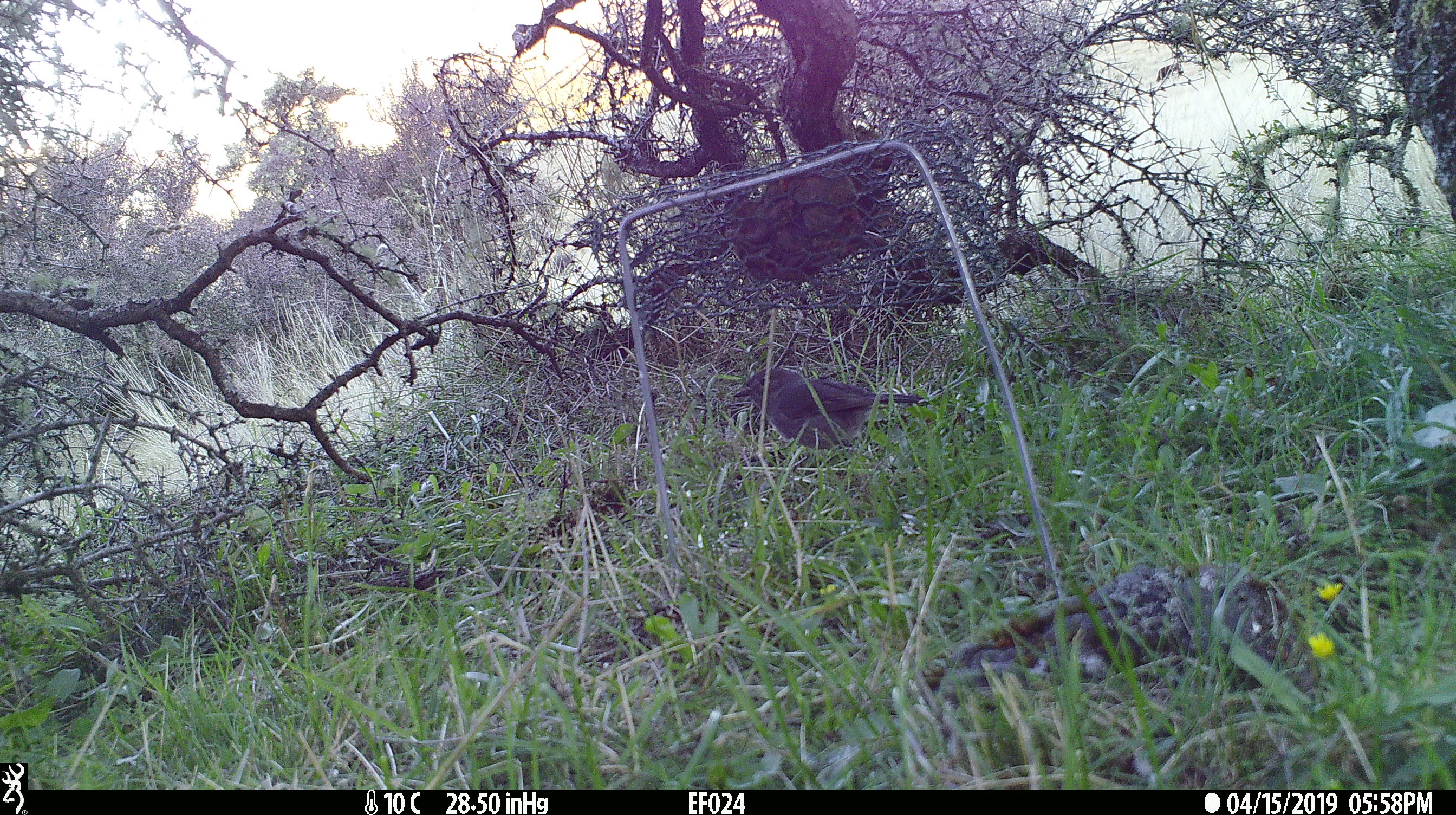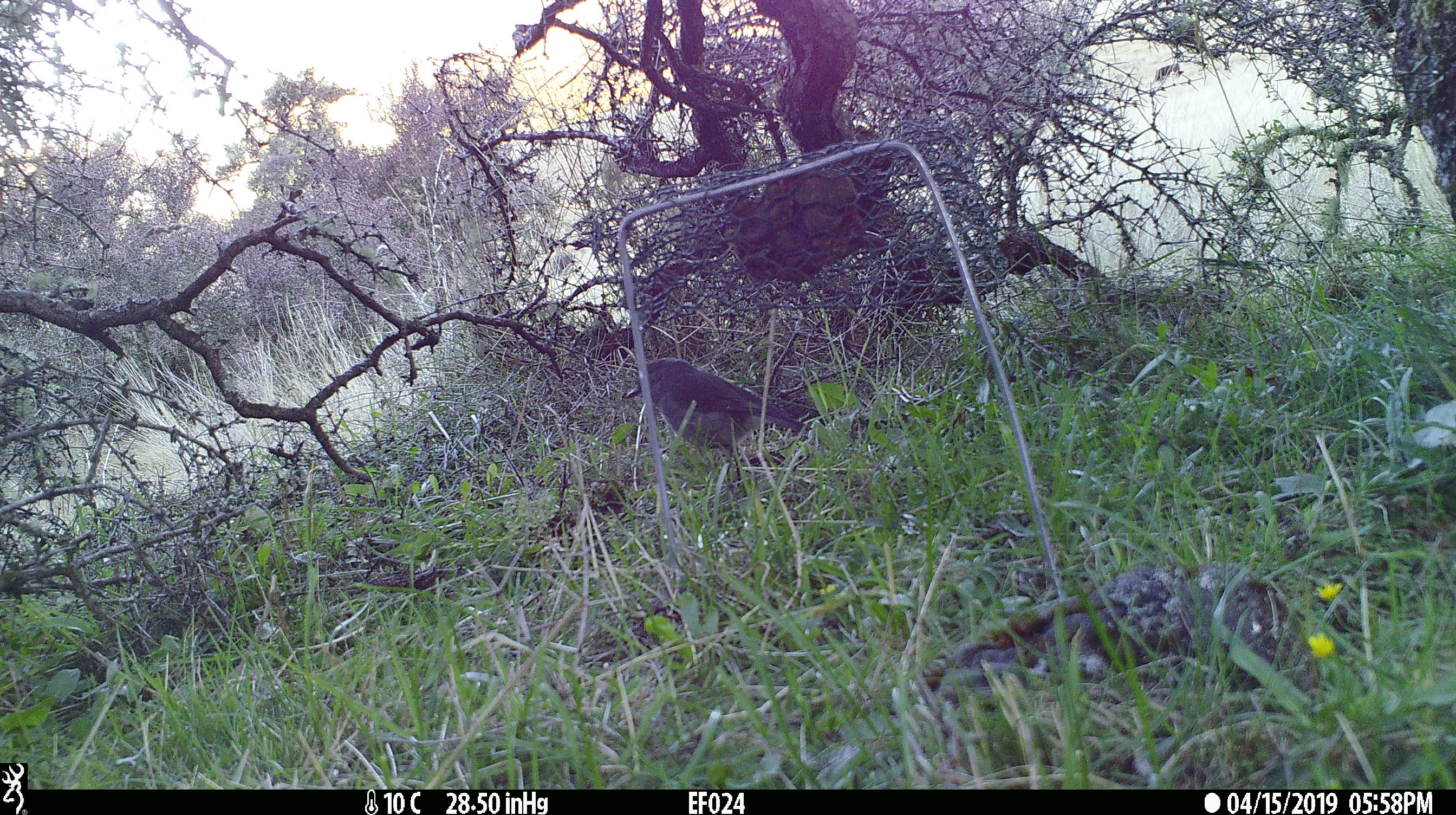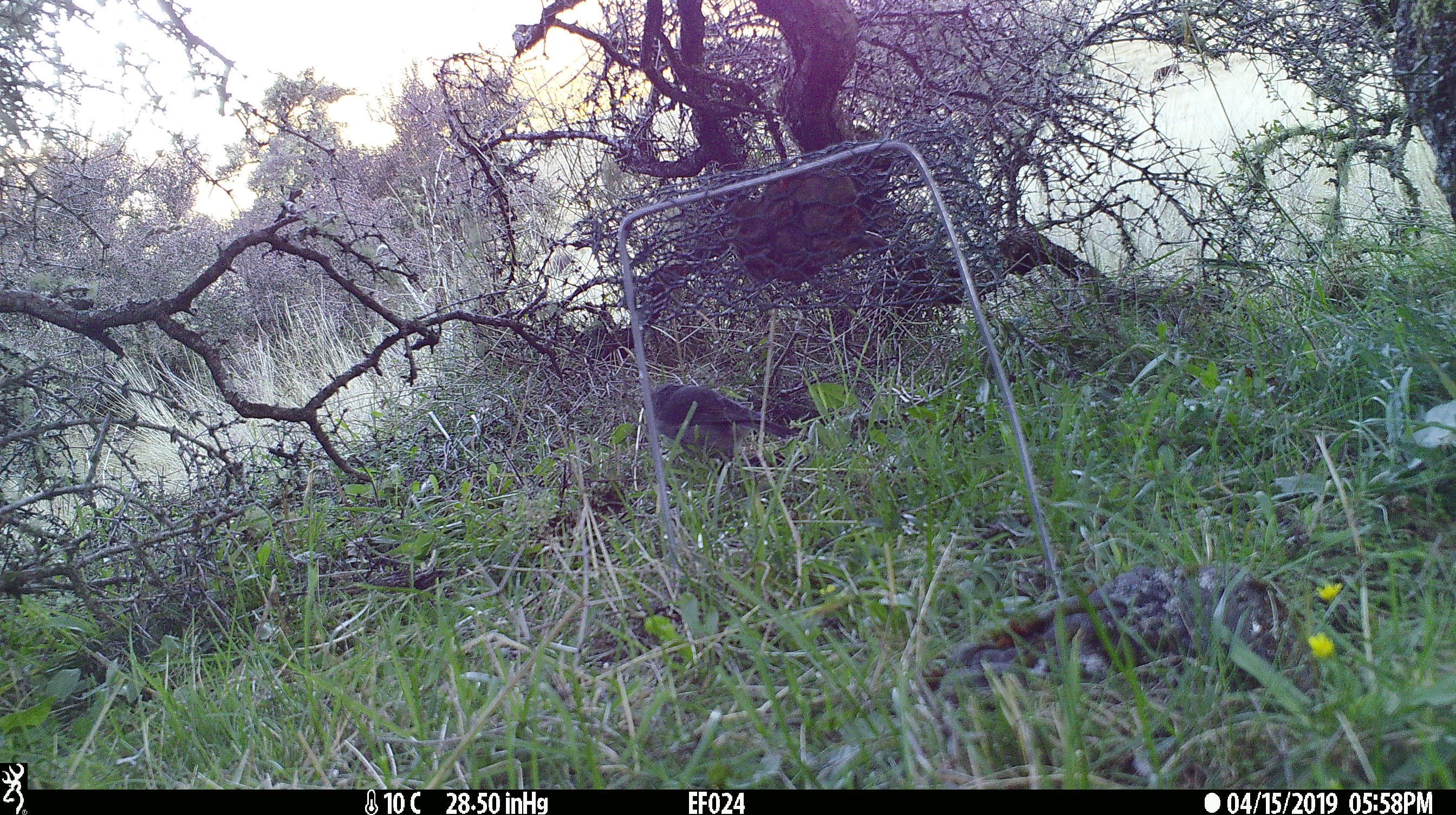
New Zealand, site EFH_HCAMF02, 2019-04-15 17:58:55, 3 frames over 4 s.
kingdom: Animalia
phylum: Chordata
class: Aves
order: Passeriformes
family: Petroicidae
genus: Petroica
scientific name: Petroica australis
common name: new zealand robin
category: robin